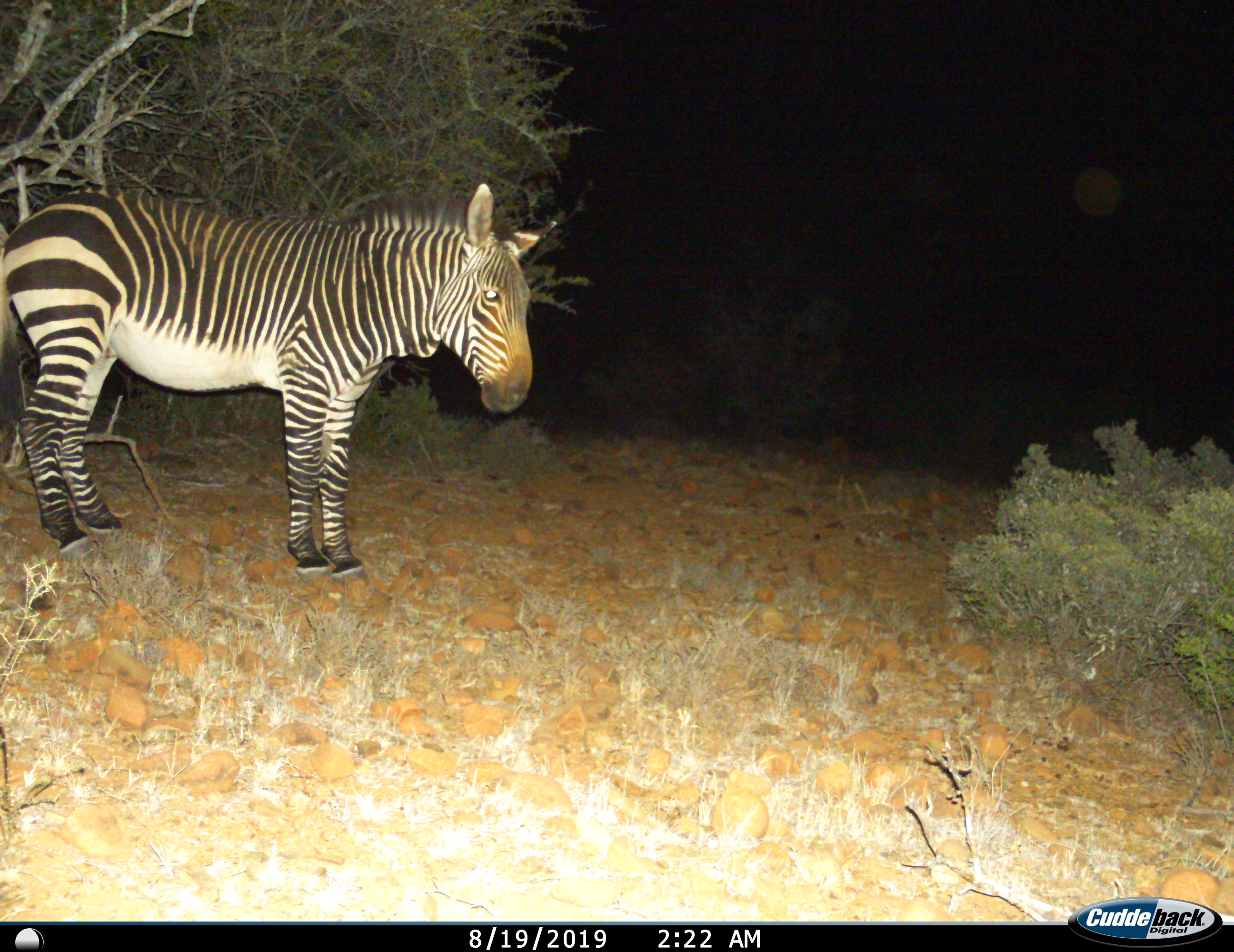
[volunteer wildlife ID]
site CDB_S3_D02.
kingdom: Animalia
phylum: Chordata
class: Mammalia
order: Perissodactyla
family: Equidae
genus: Equus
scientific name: Equus zebra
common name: mountain zebra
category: zebramountain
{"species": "zebramountain (mountain zebra) (Equus zebra)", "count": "1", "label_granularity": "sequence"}